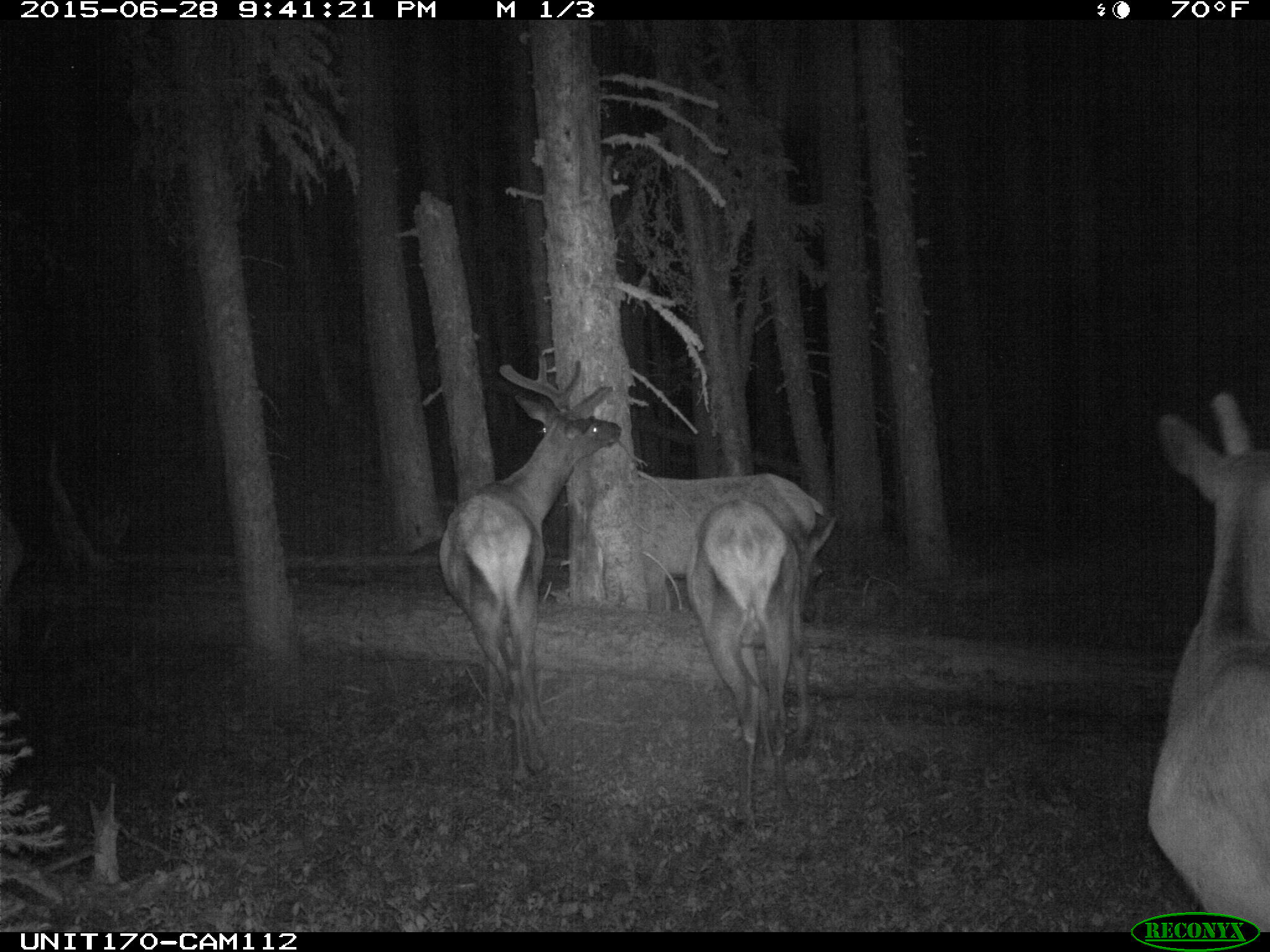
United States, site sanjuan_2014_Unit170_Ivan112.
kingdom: Animalia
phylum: Chordata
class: Mammalia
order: Artiodactyla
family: Cervidae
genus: Cervus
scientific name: Cervus elaphus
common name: red deer